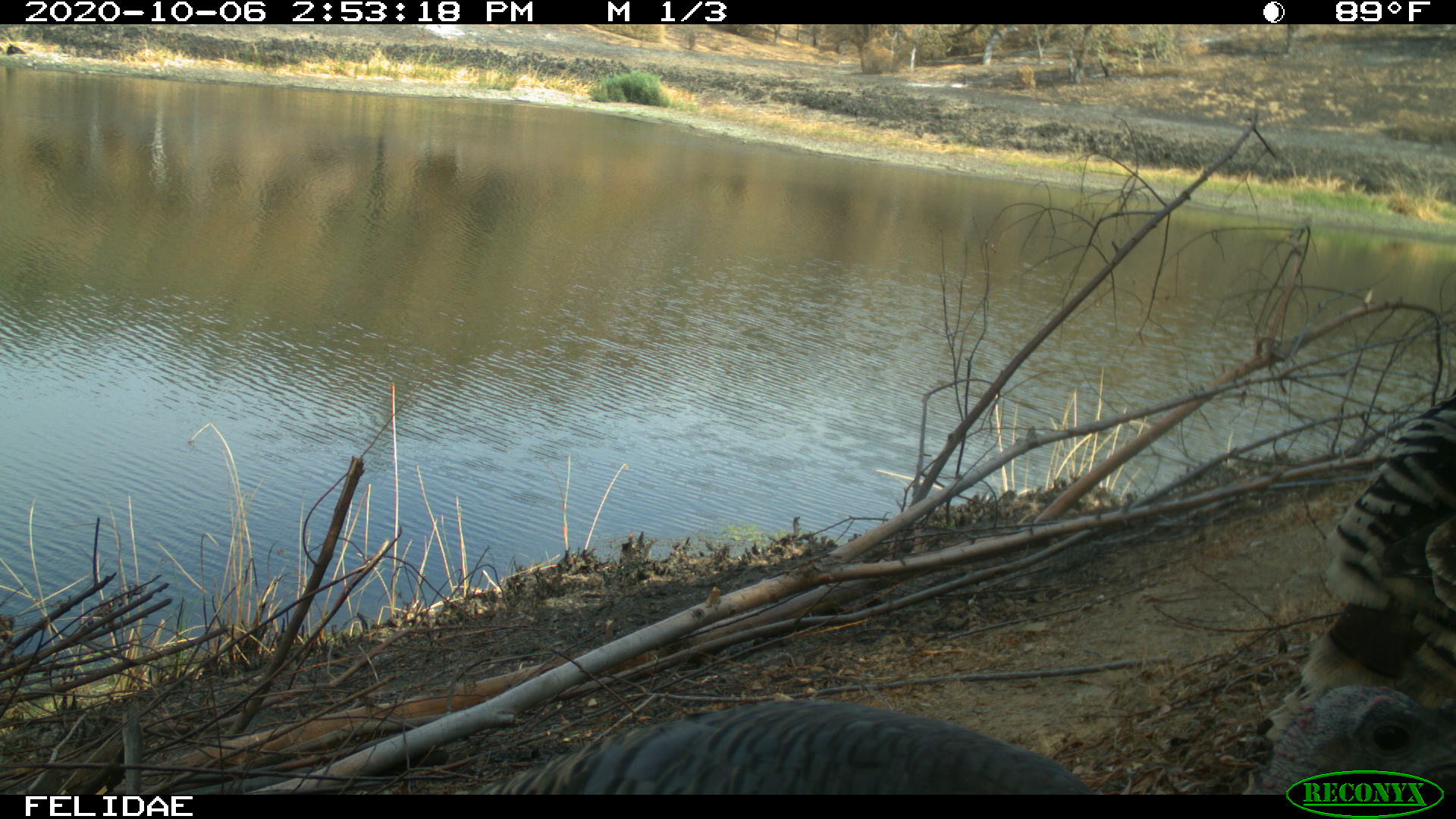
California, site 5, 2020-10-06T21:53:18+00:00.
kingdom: Animalia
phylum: Chordata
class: Aves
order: Galliformes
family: Phasianidae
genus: Meleagris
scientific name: Meleagris gallopavo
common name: turkey